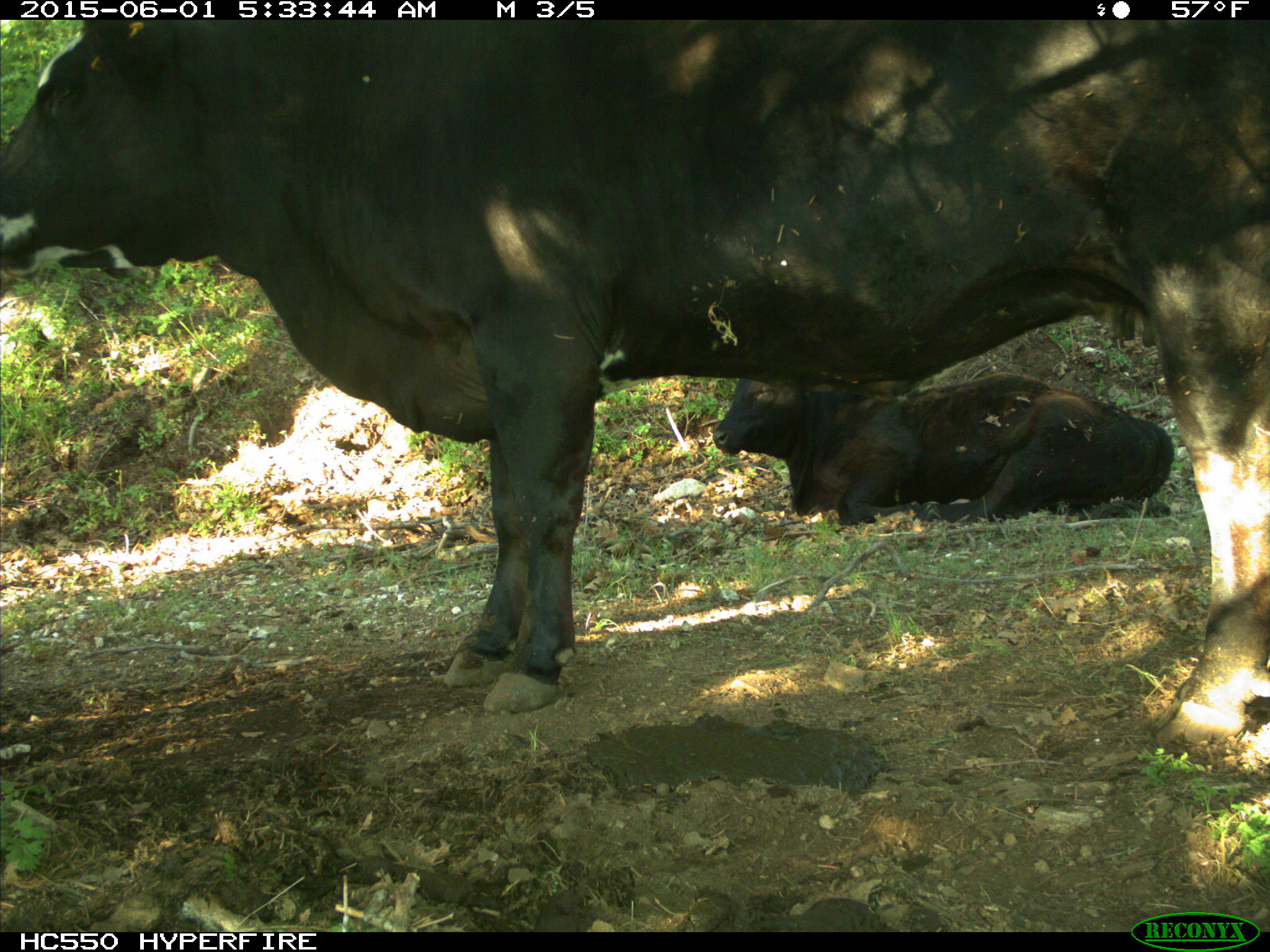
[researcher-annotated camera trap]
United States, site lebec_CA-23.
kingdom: Animalia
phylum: Chordata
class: Mammalia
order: Artiodactyla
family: Bovidae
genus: Bos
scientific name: Bos taurus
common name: domestic cow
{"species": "Bos taurus (domestic cow)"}